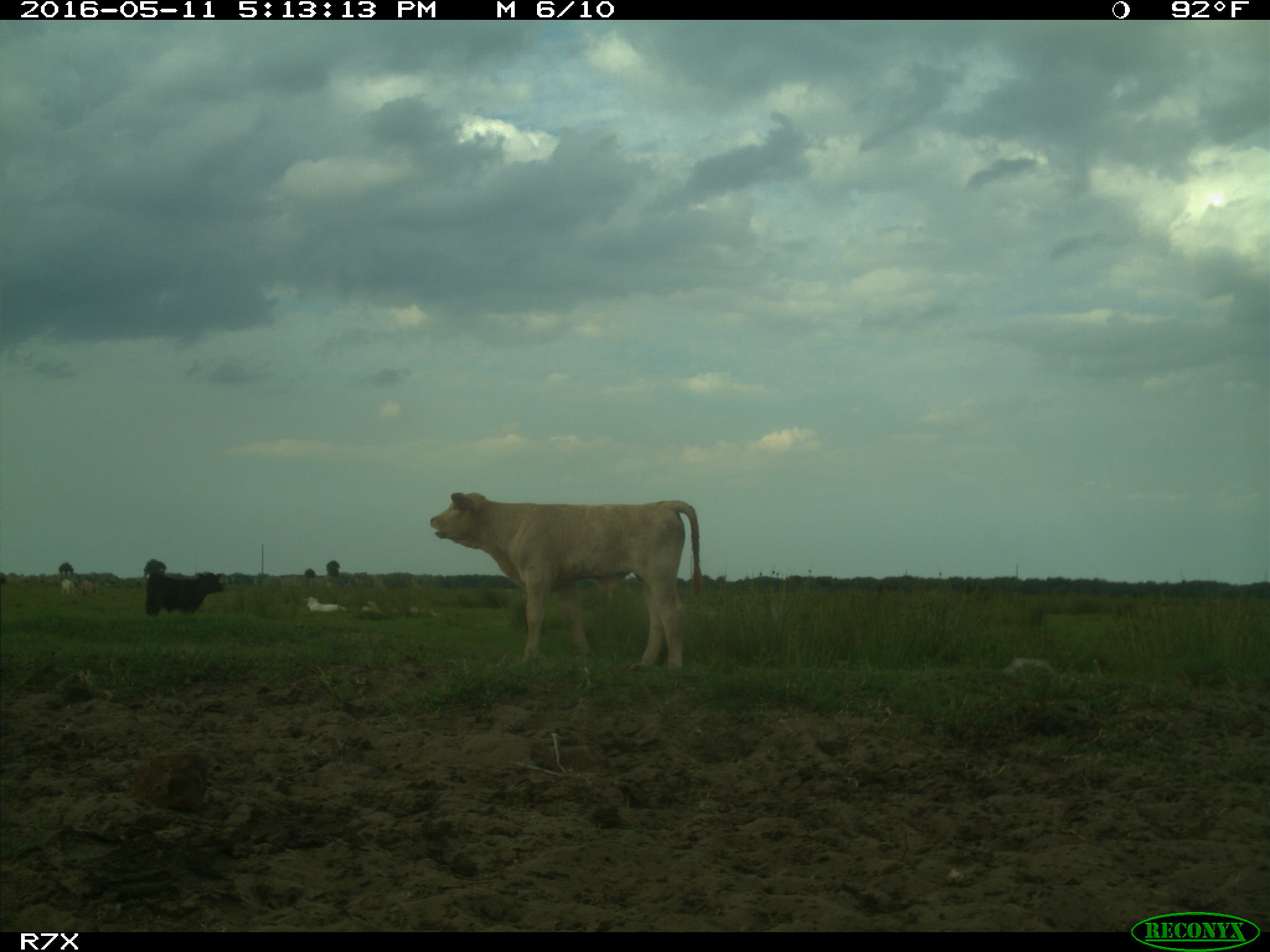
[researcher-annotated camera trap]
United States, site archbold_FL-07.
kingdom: Animalia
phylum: Chordata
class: Mammalia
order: Artiodactyla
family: Bovidae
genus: Bos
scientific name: Bos taurus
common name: domestic cow